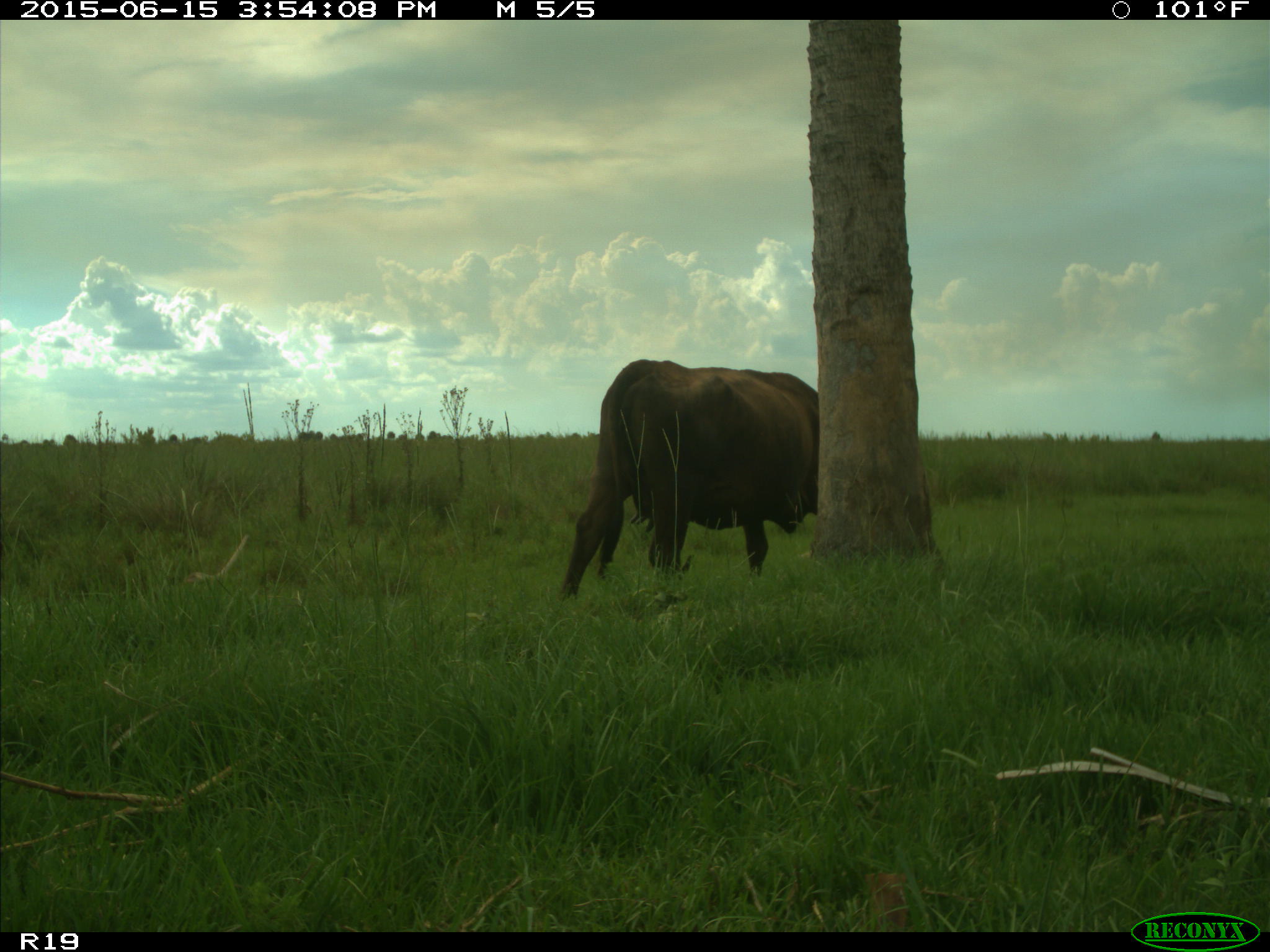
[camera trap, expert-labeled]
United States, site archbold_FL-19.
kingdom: Animalia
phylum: Chordata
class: Mammalia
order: Artiodactyla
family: Bovidae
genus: Bos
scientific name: Bos taurus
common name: domestic cow